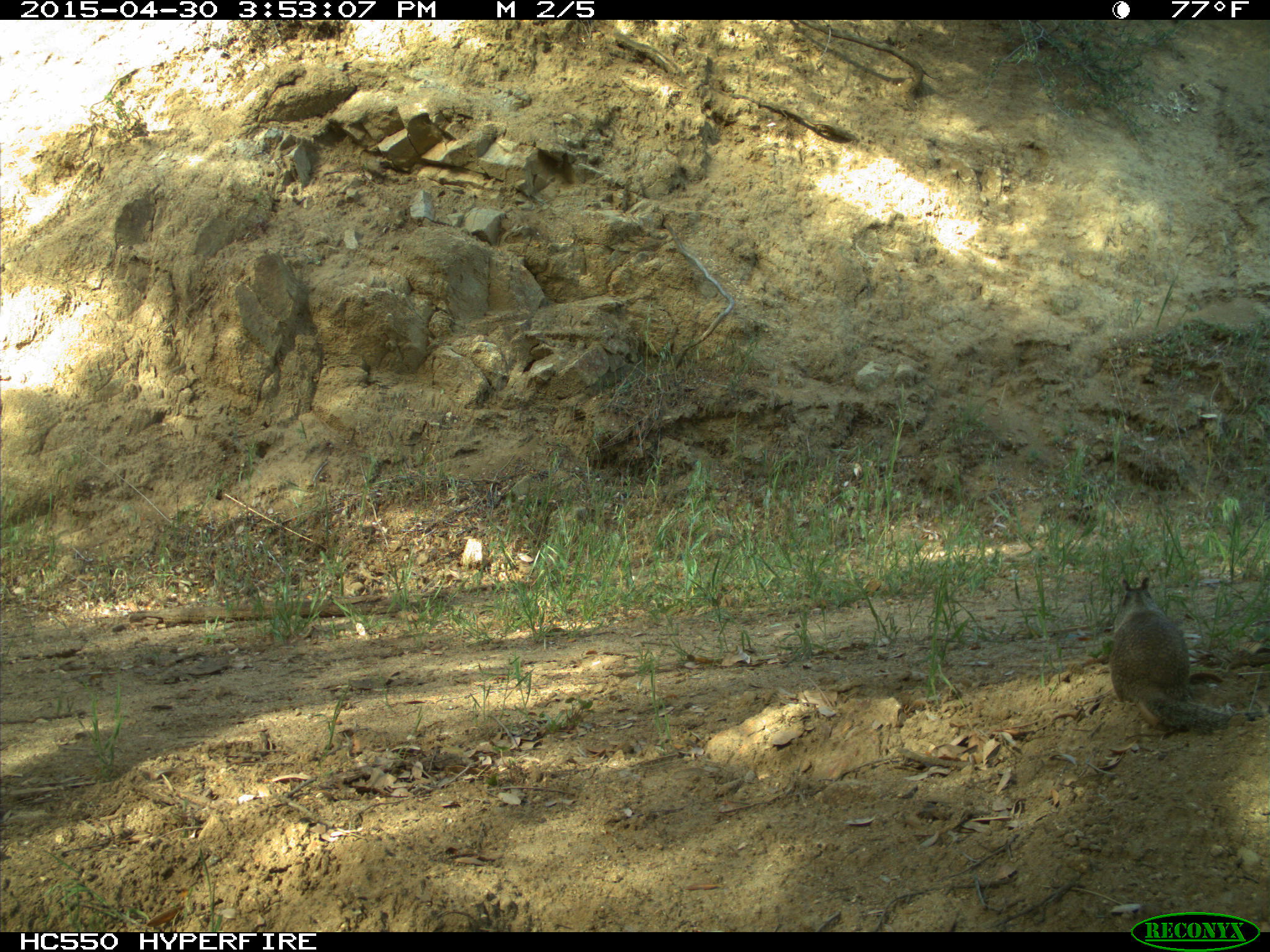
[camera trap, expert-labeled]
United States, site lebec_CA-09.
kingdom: Animalia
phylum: Chordata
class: Mammalia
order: Rodentia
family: Sciuridae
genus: Otospermophilus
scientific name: Otospermophilus beecheyi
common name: california ground squirrel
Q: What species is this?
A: Otospermophilus beecheyi (california ground squirrel).